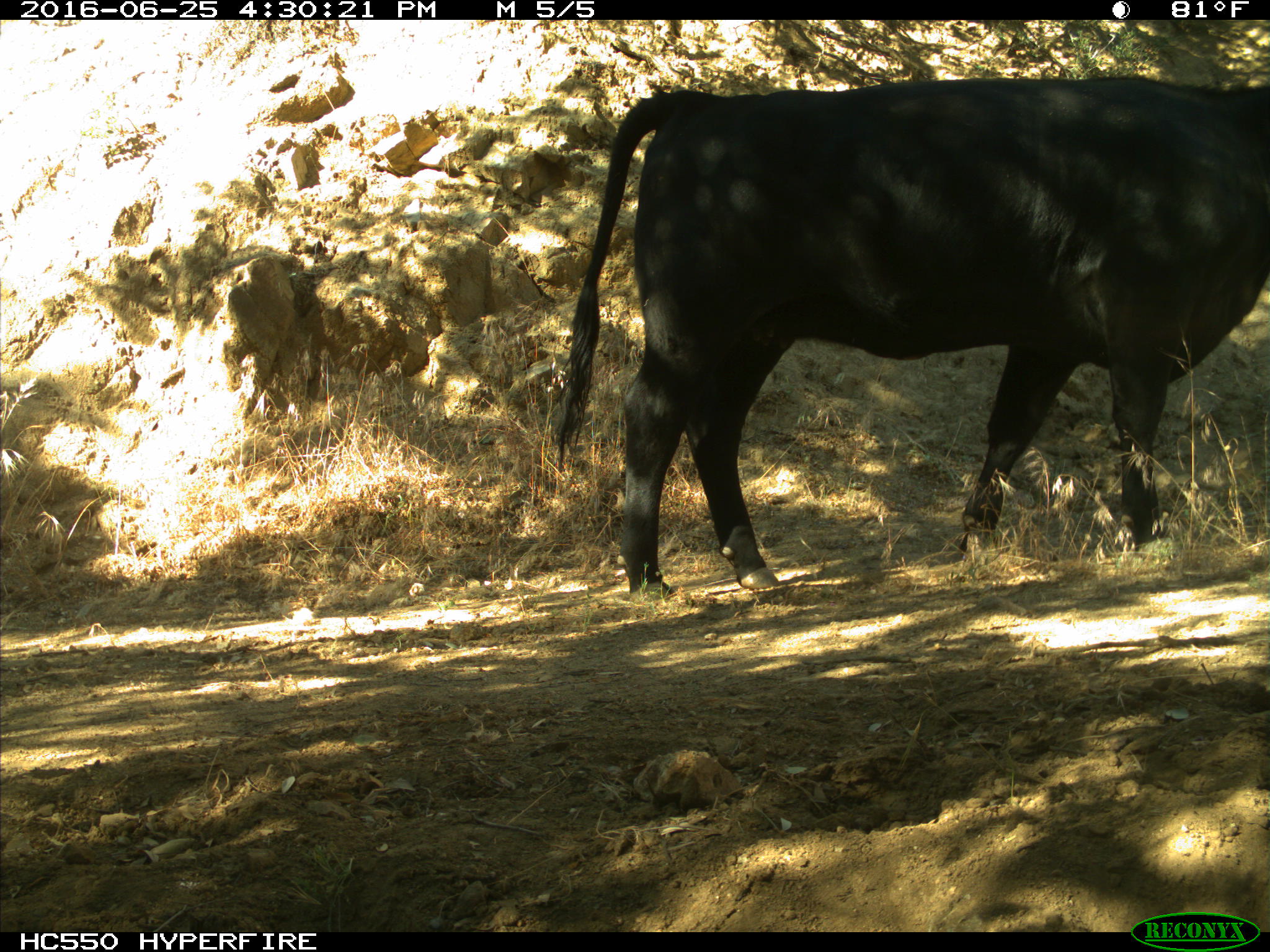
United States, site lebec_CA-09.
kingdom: Animalia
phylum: Chordata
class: Mammalia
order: Artiodactyla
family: Bovidae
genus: Bos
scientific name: Bos taurus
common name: domestic cow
Bos taurus (domestic cow).